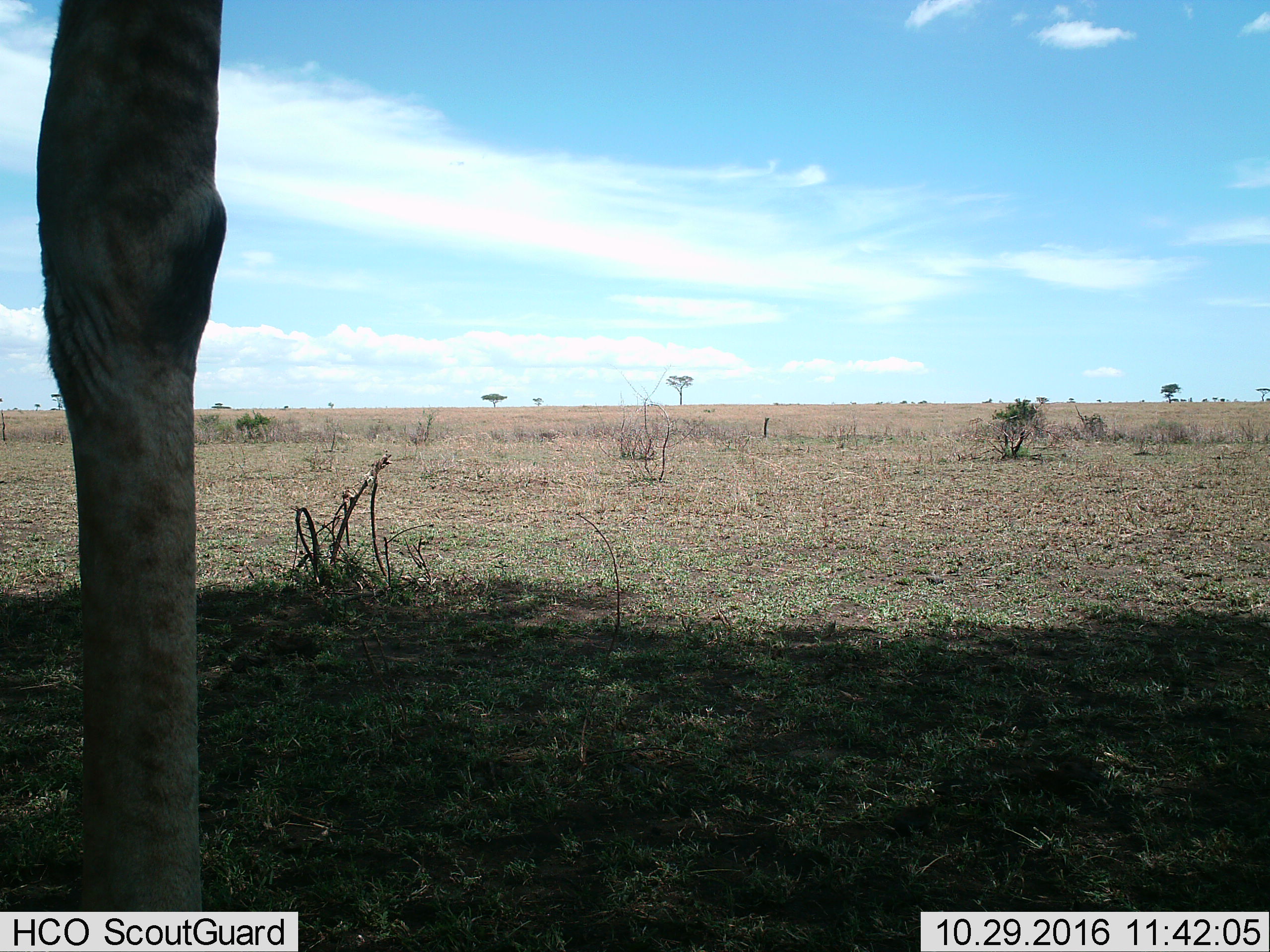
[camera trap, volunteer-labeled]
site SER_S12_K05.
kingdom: Animalia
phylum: Chordata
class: Mammalia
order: Artiodactyla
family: Giraffidae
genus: Giraffa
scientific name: Giraffa camelopardalis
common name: giraffe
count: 1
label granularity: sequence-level